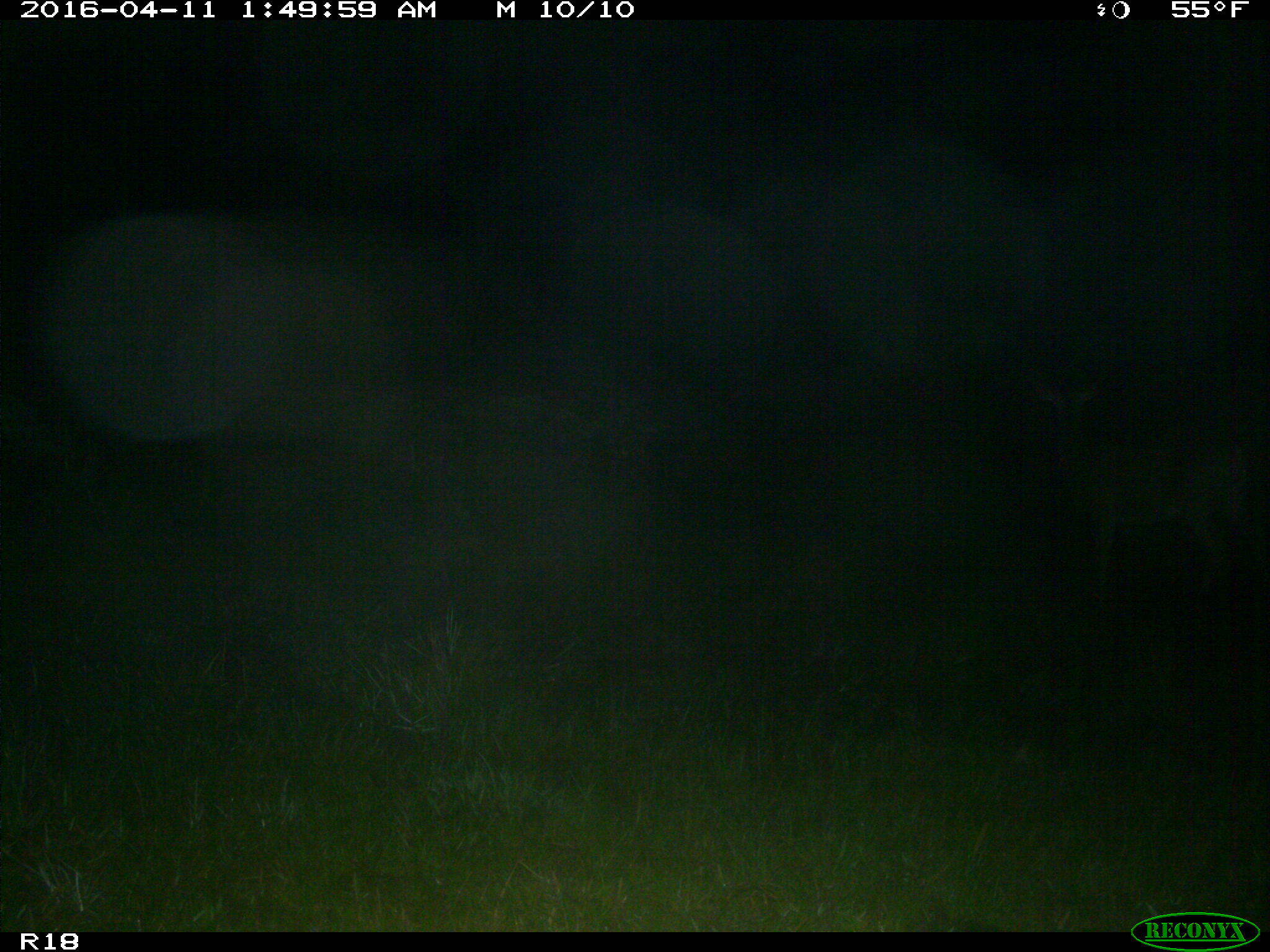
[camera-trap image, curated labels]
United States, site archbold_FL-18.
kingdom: Animalia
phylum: Chordata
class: Mammalia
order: Artiodactyla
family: Cervidae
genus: Odocoileus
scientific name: Odocoileus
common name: deer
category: unidentified deer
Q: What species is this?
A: Unidentified deer (deer) (Odocoileus).